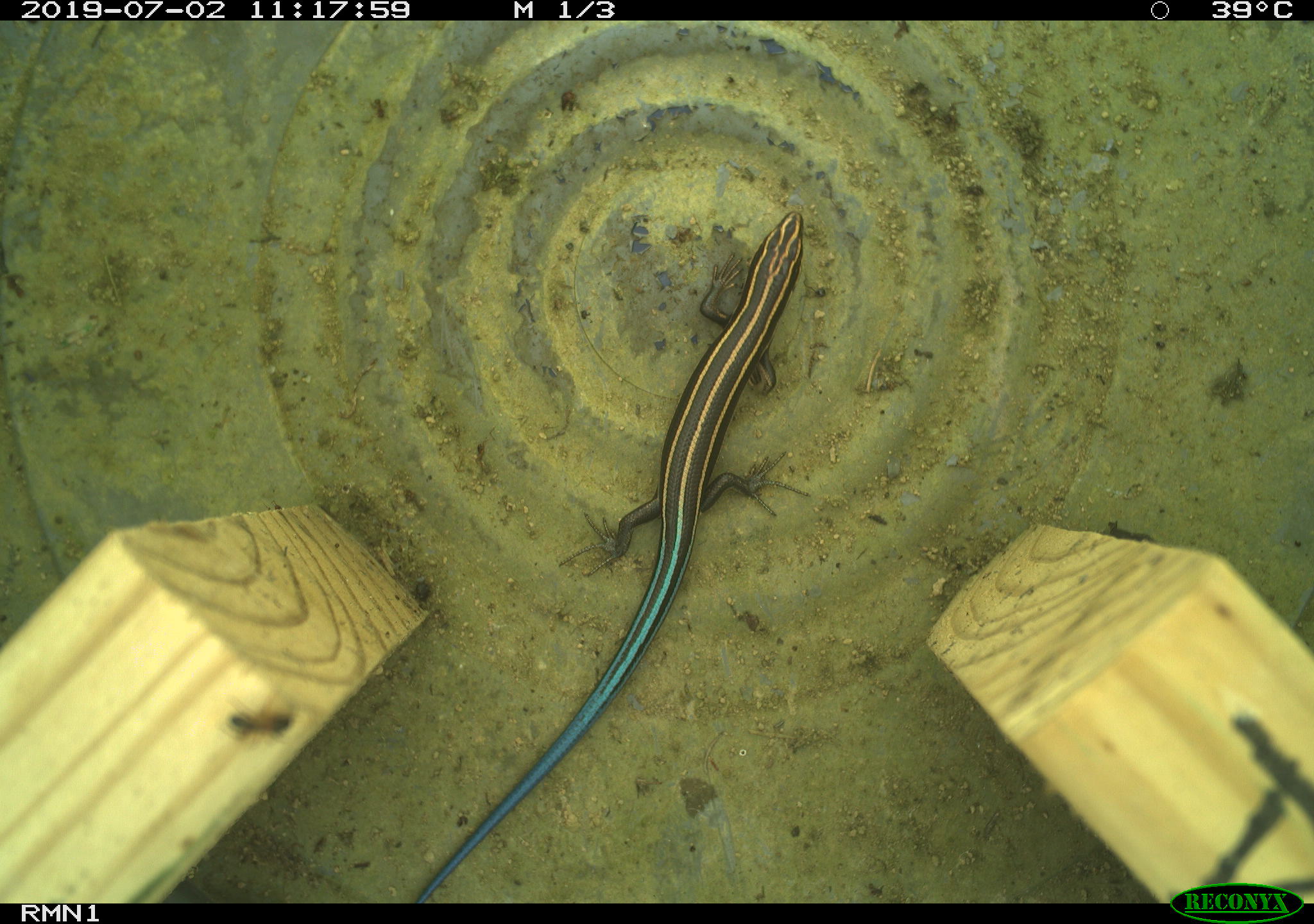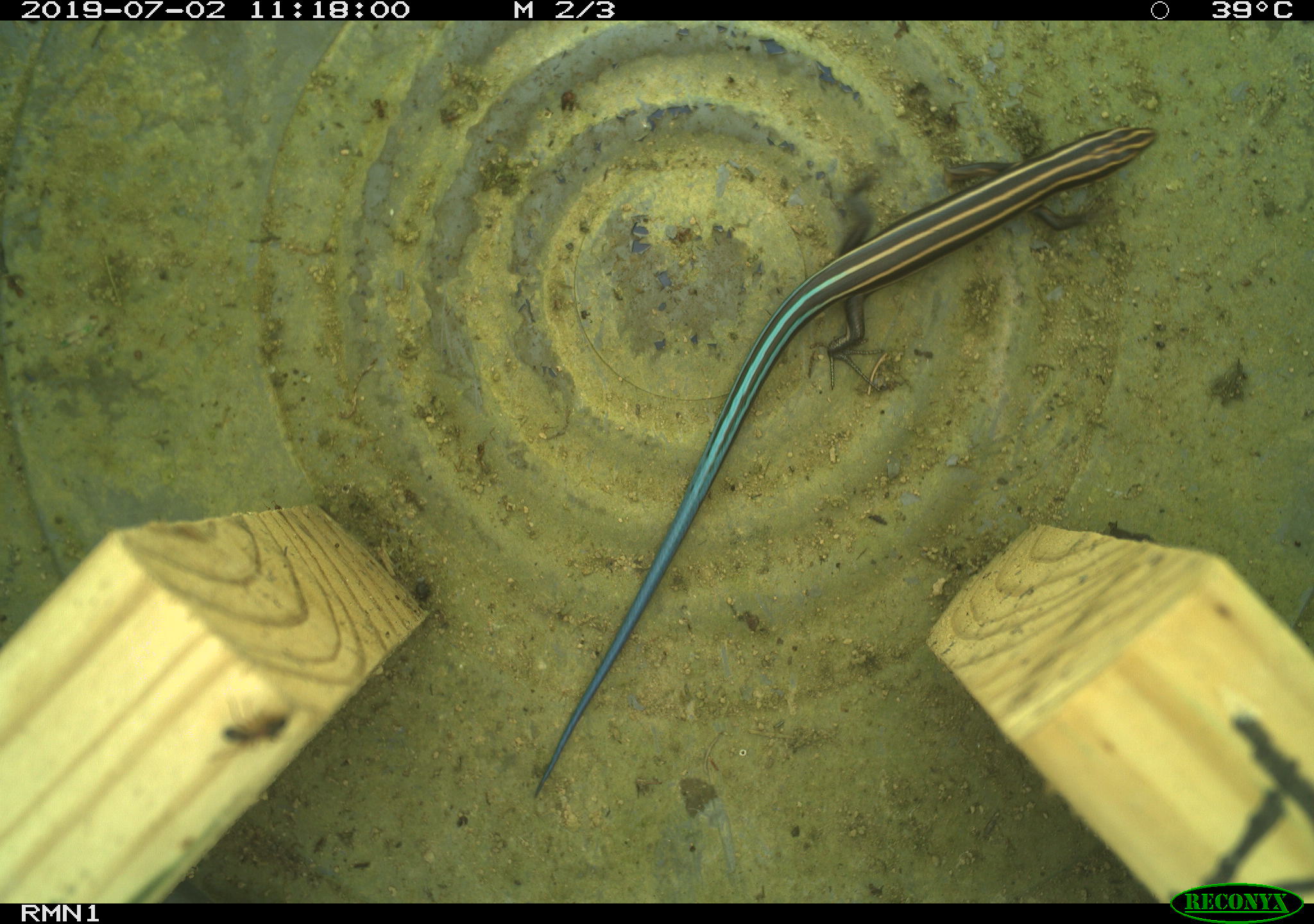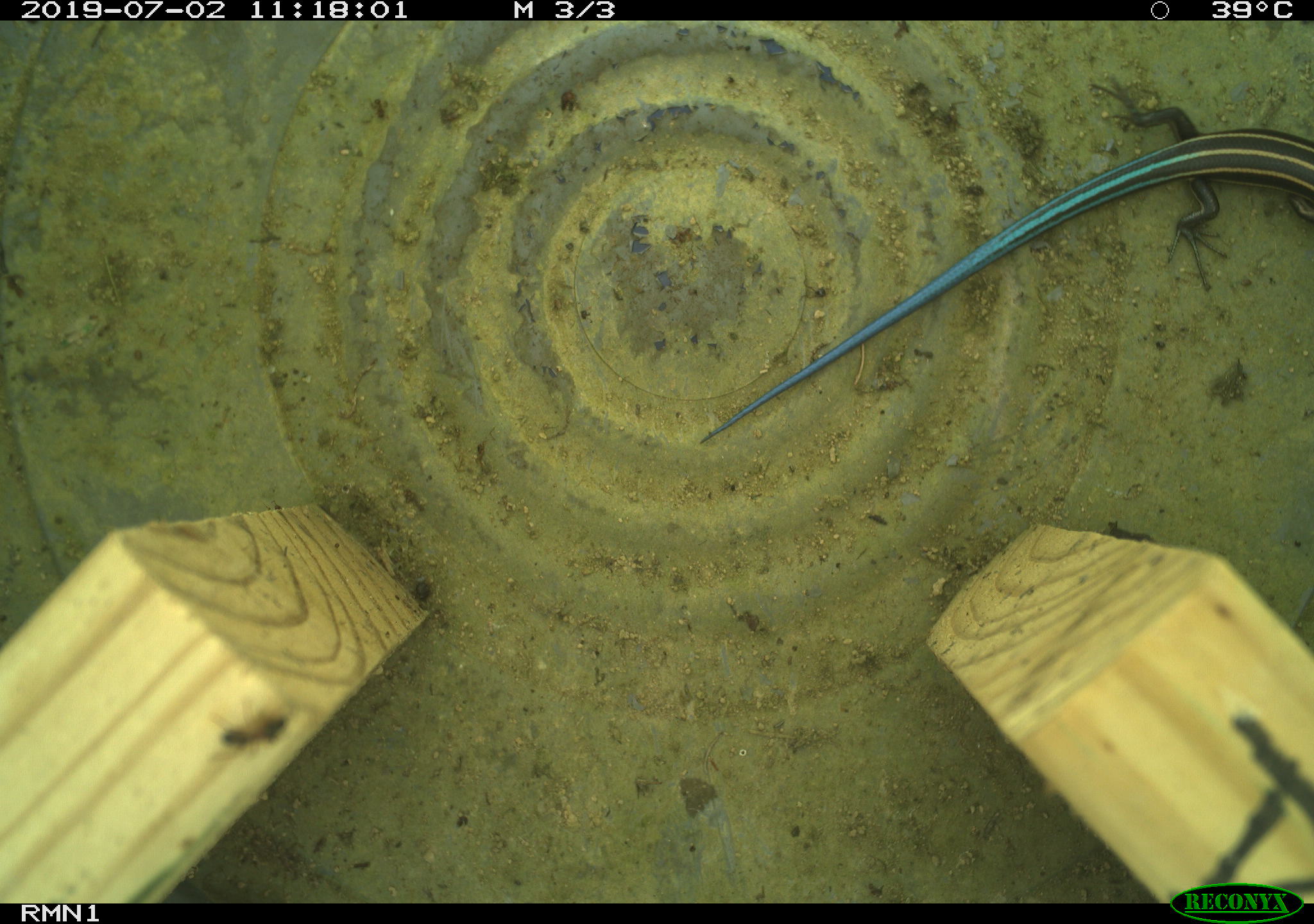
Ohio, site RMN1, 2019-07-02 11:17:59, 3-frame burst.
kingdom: Animalia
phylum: Chordata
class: Reptilia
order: Squamata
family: Scincidae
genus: Plestiodon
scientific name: Plestiodon fasciatus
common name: common five-lined skink